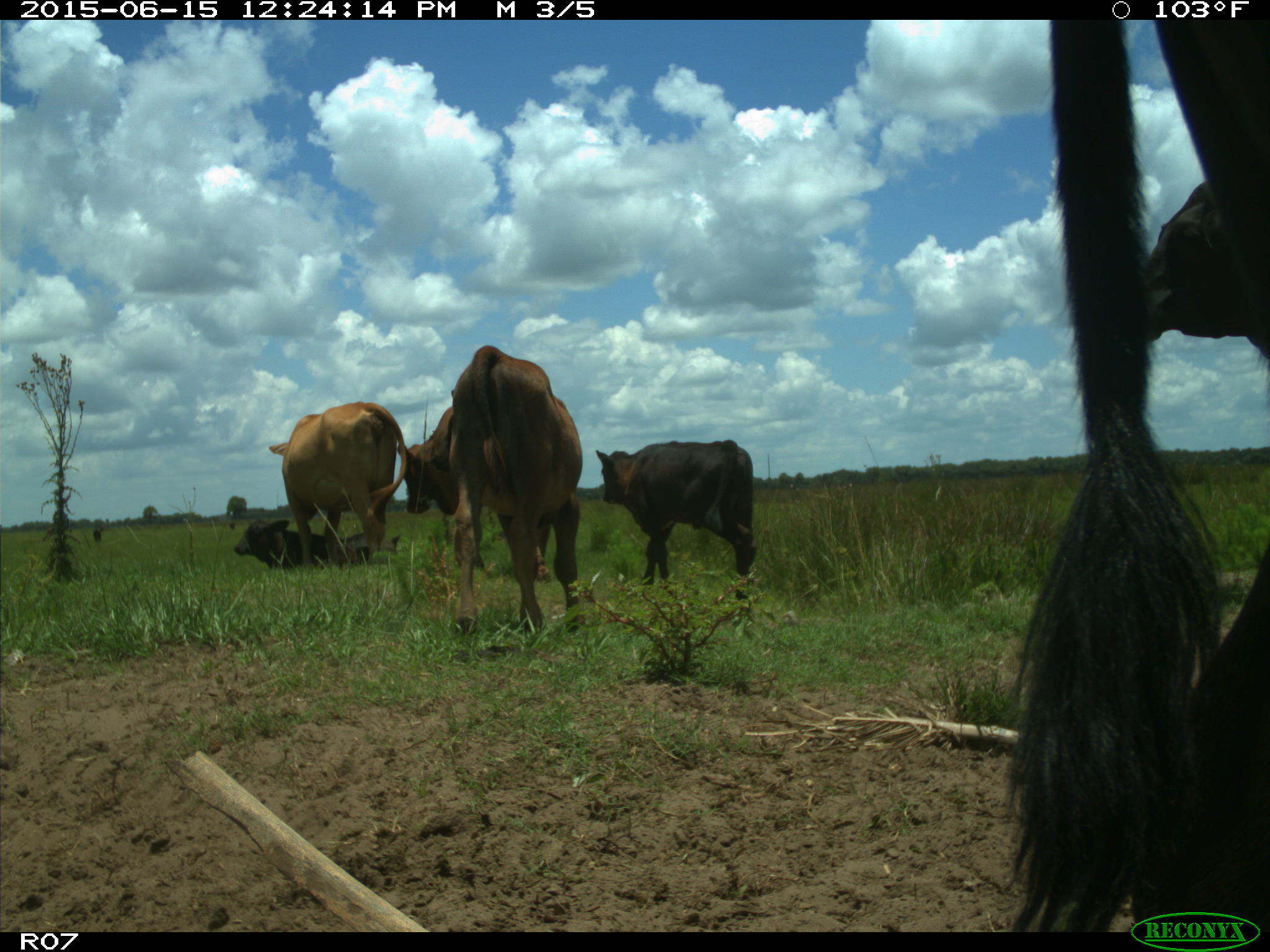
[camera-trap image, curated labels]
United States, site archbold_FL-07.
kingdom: Animalia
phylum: Chordata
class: Mammalia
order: Artiodactyla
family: Bovidae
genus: Bos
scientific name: Bos taurus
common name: domestic cow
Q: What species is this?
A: Bos taurus (domestic cow).